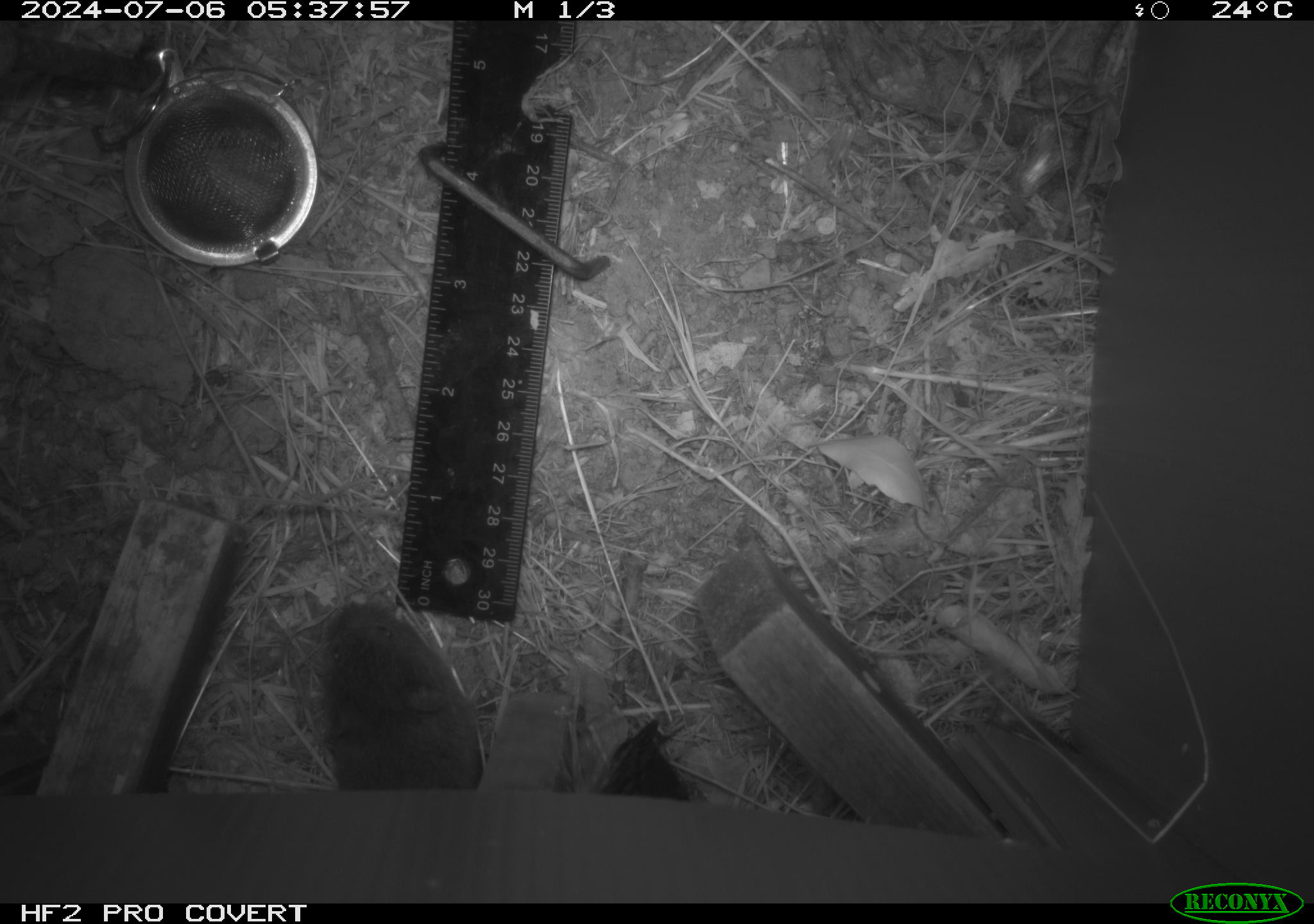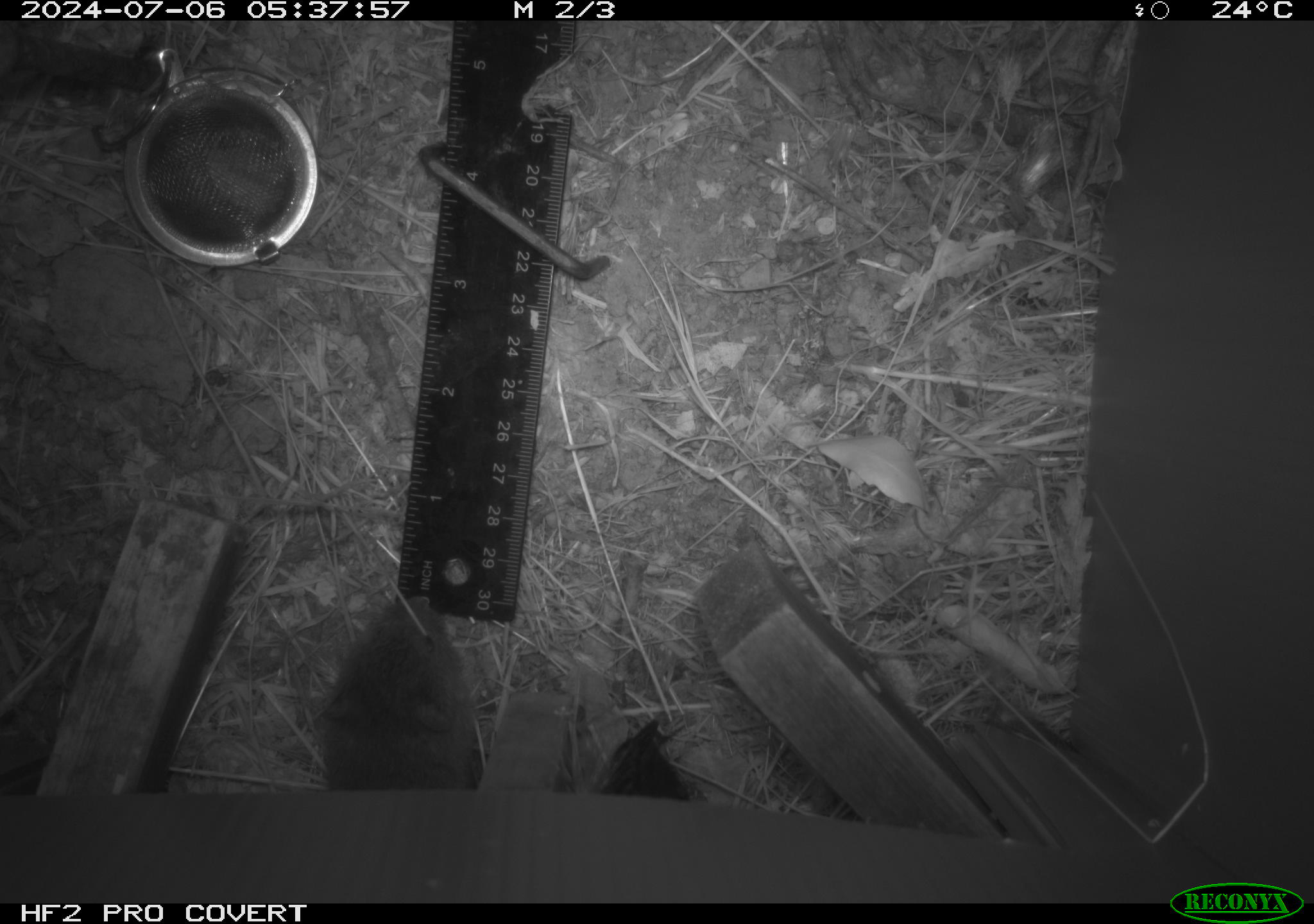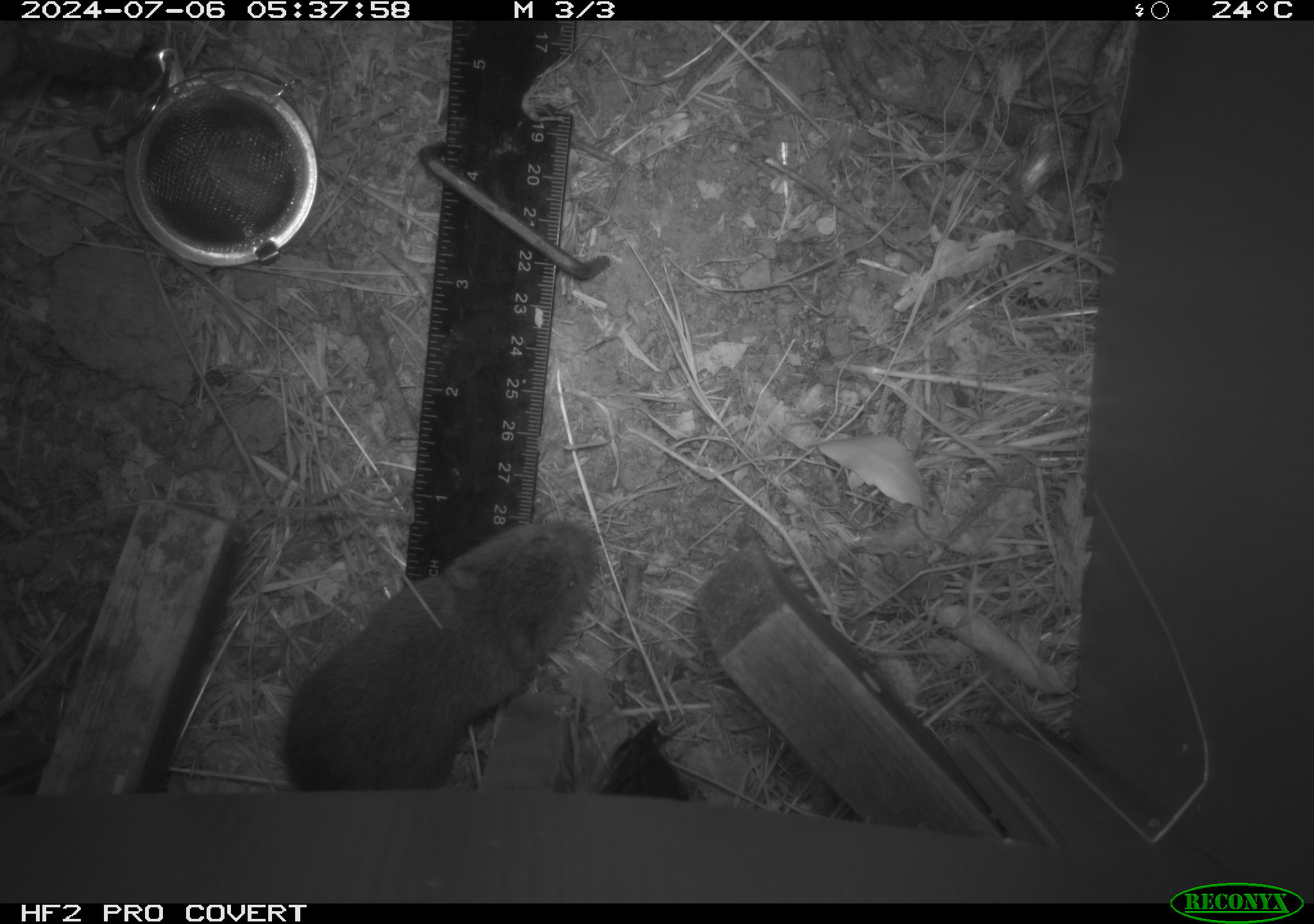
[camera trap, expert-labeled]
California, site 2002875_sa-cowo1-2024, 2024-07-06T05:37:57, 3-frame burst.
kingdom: Animalia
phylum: Chordata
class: Mammalia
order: Rodentia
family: Cricetidae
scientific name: Arvicolinae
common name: voles, lemmings, and muskrats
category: arvicolinae subfamily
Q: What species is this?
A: Arvicolinae subfamily (voles, lemmings, and muskrats) (Arvicolinae).